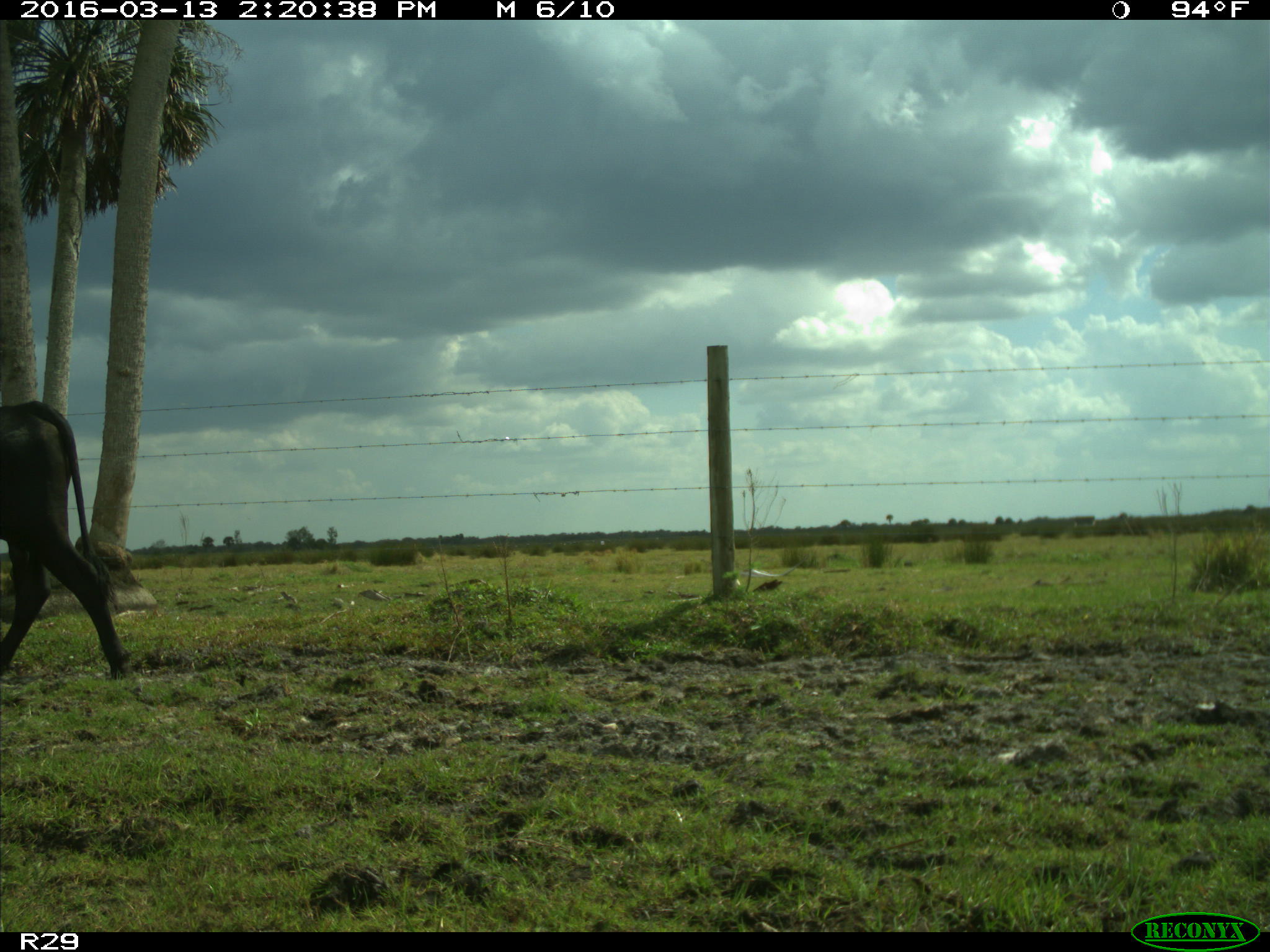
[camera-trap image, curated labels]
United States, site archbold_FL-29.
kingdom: Animalia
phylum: Chordata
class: Mammalia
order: Artiodactyla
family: Bovidae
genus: Bos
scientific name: Bos taurus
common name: domestic cow